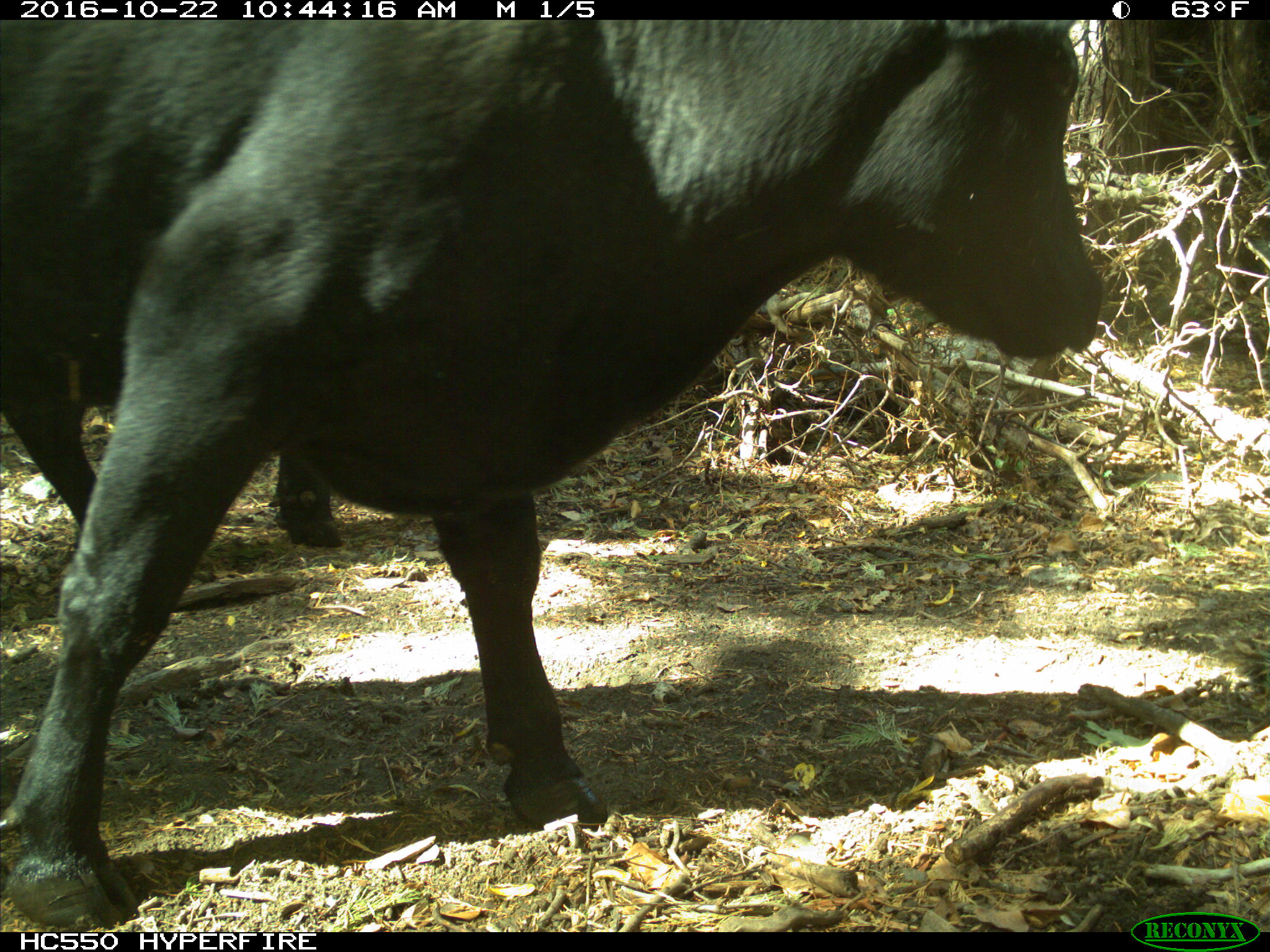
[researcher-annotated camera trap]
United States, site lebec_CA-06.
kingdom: Animalia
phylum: Chordata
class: Mammalia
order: Artiodactyla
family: Bovidae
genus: Bos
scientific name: Bos taurus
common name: domestic cow